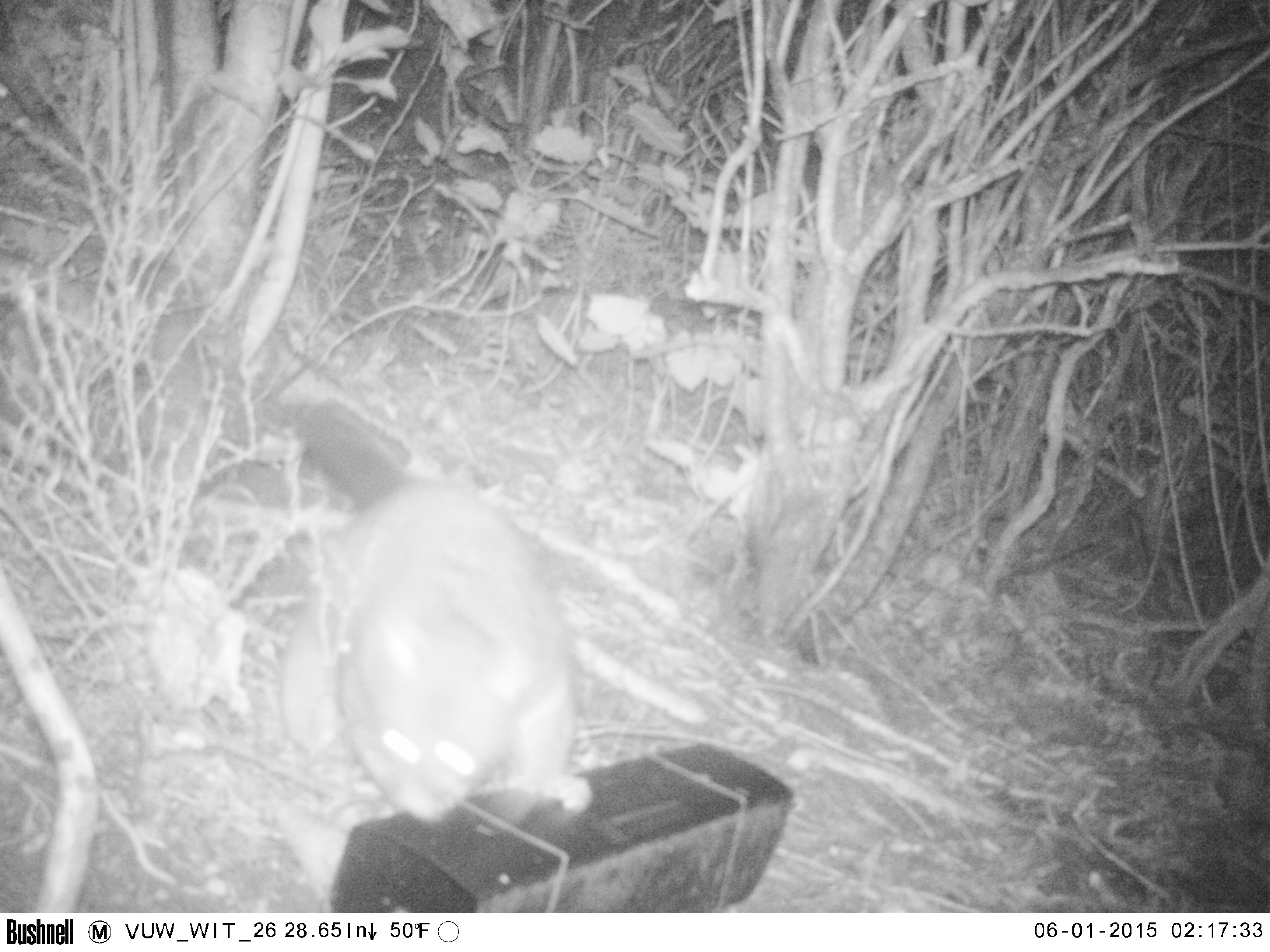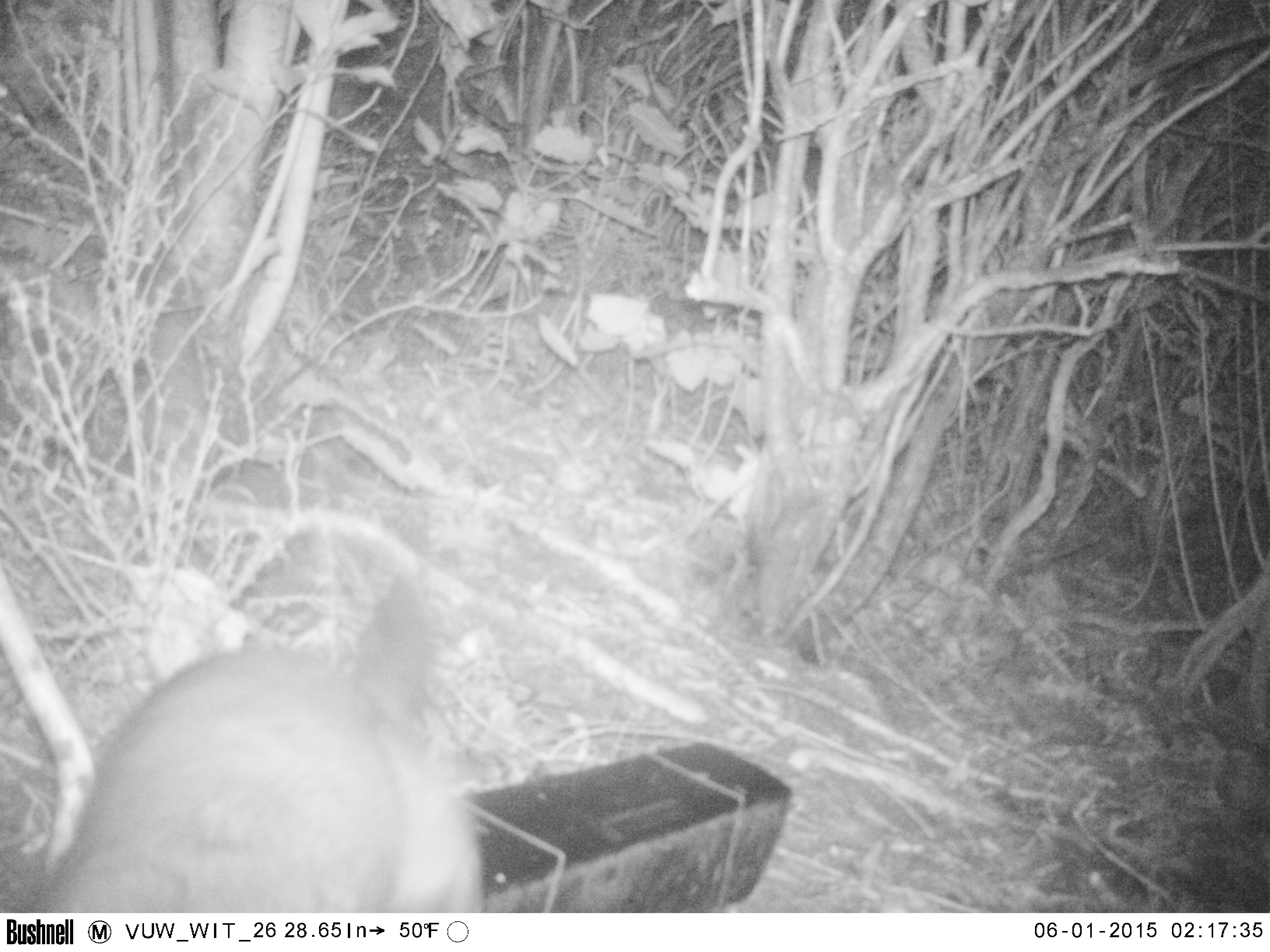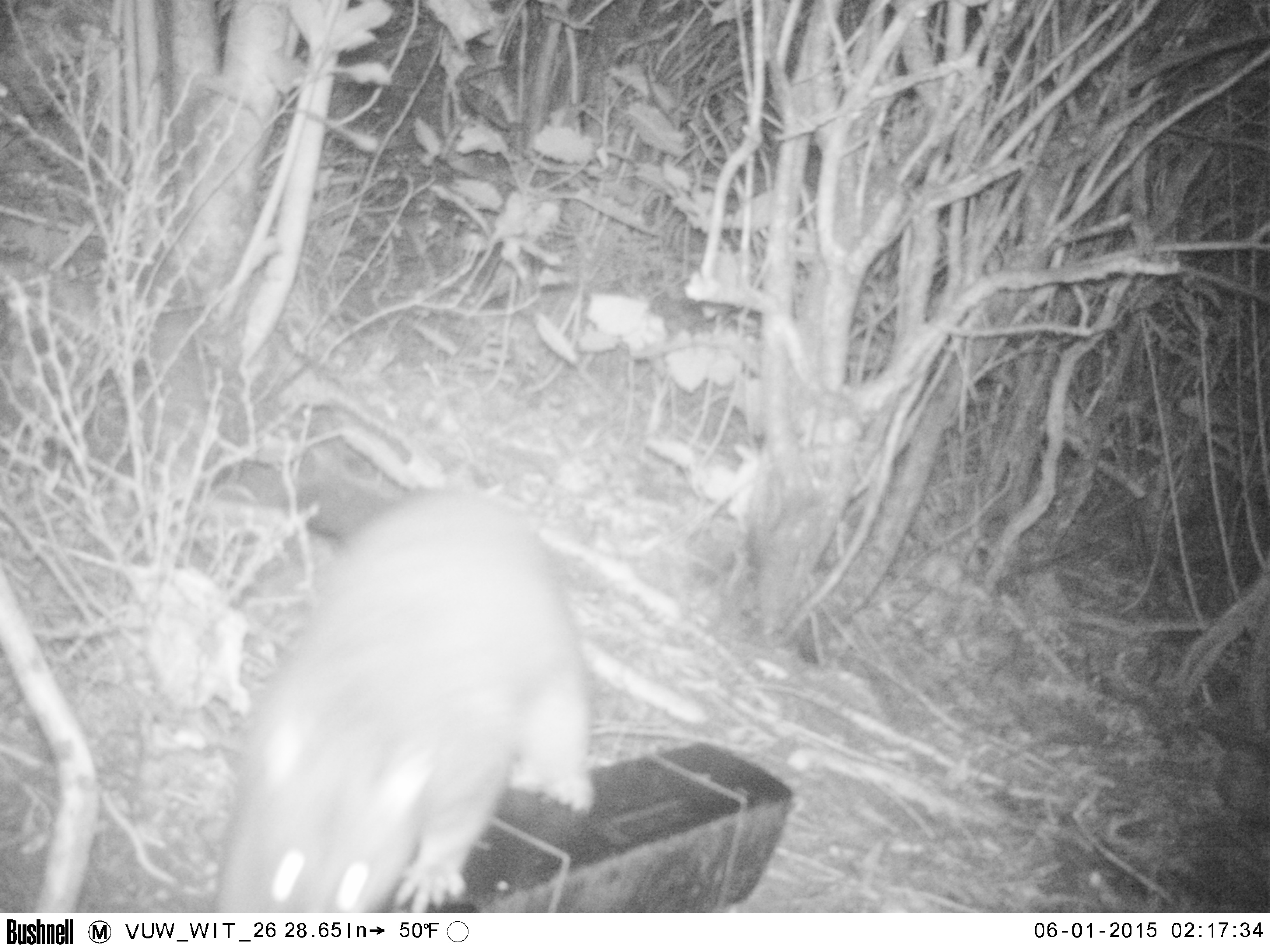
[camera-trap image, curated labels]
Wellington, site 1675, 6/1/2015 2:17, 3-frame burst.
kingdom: Animalia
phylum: Chordata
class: Mammalia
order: Didelphimorphia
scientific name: Didelphimorphia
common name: possum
Possum (Didelphimorphia).